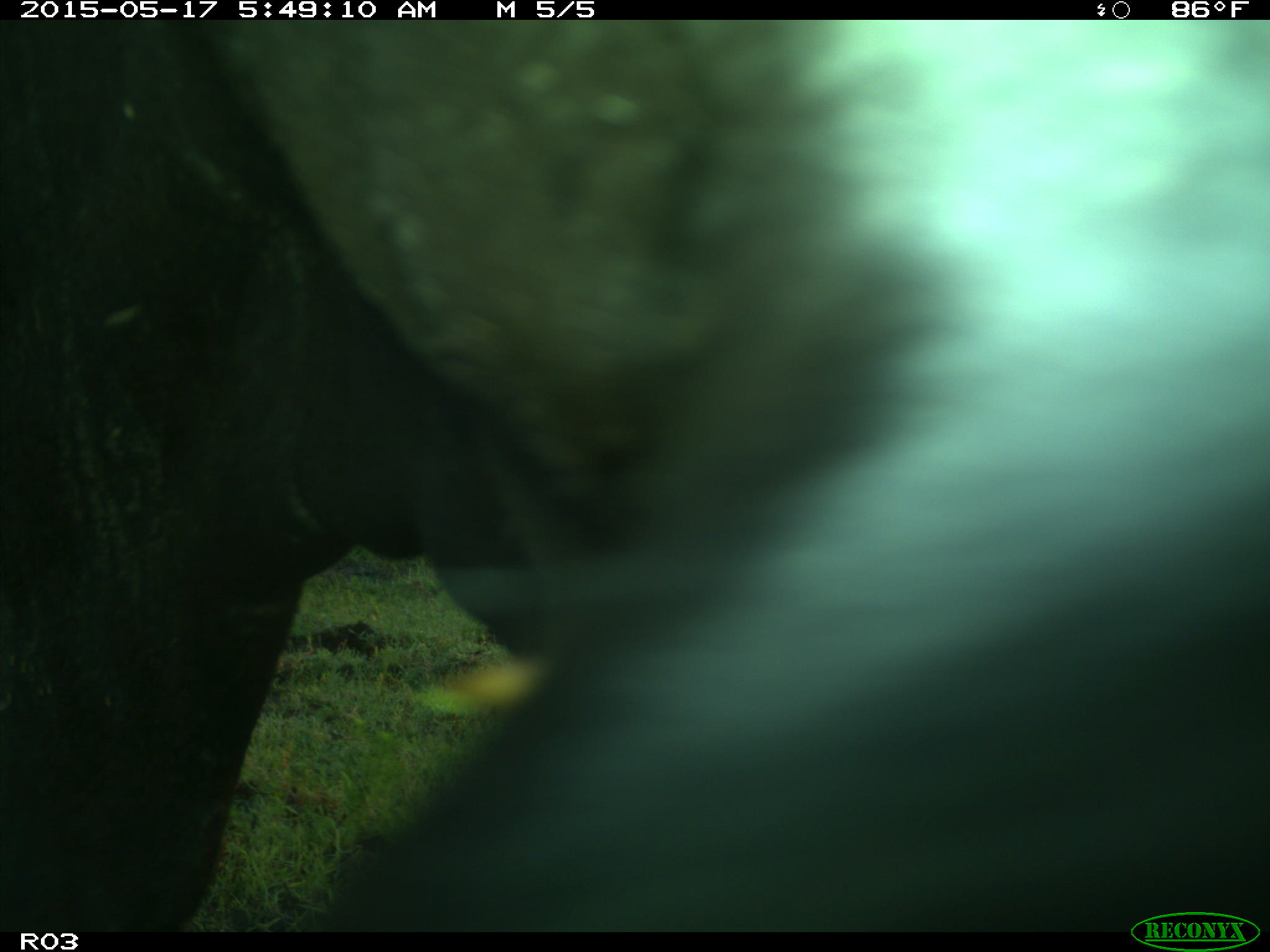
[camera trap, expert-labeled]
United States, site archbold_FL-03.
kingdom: Animalia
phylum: Chordata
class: Mammalia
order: Artiodactyla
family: Bovidae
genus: Bos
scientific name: Bos taurus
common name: domestic cow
Bos taurus (domestic cow).